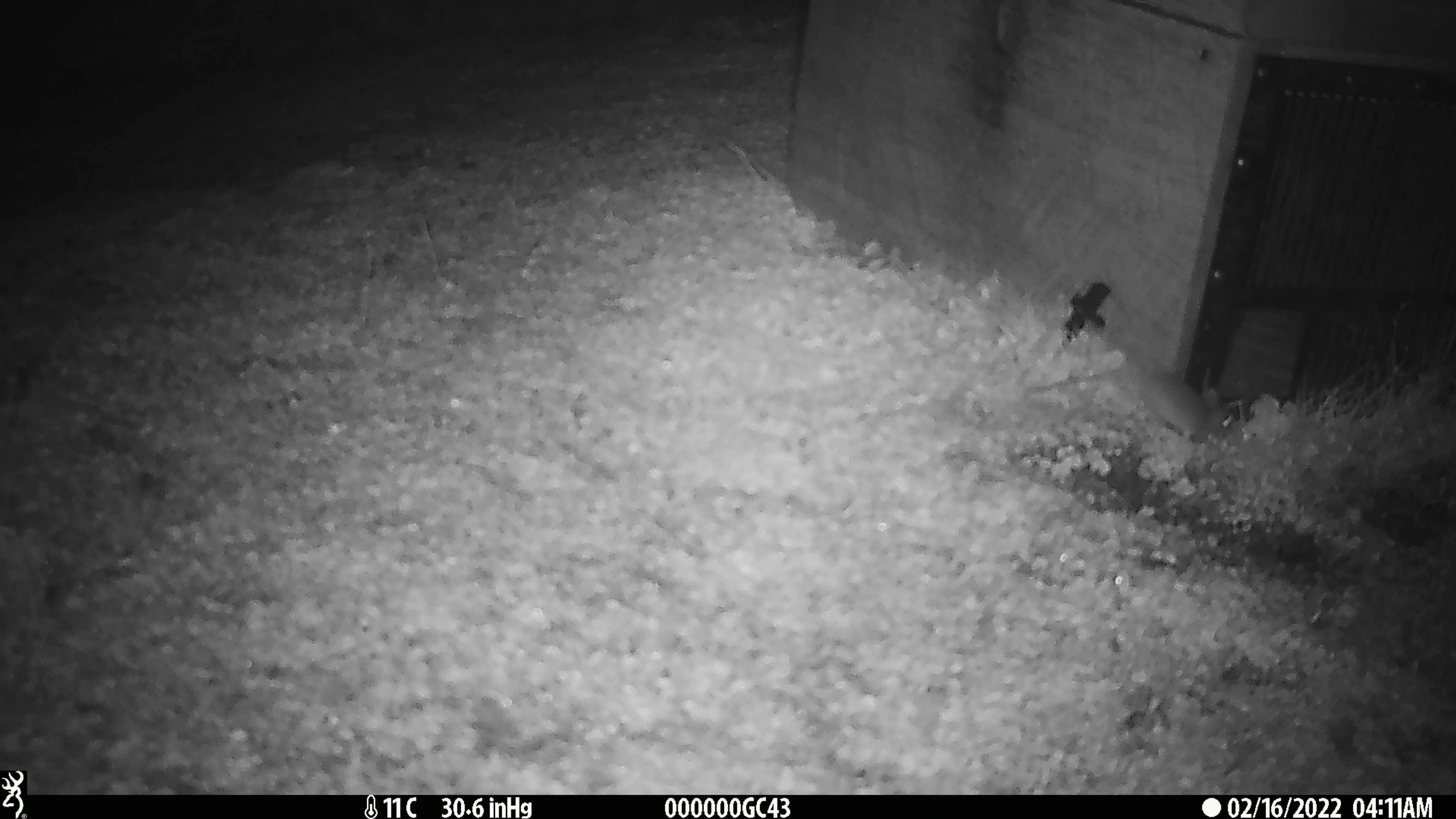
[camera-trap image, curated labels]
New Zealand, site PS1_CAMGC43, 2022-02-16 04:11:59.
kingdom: Animalia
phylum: Chordata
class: Mammalia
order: Rodentia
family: Muridae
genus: Mus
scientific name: Mus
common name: mouse